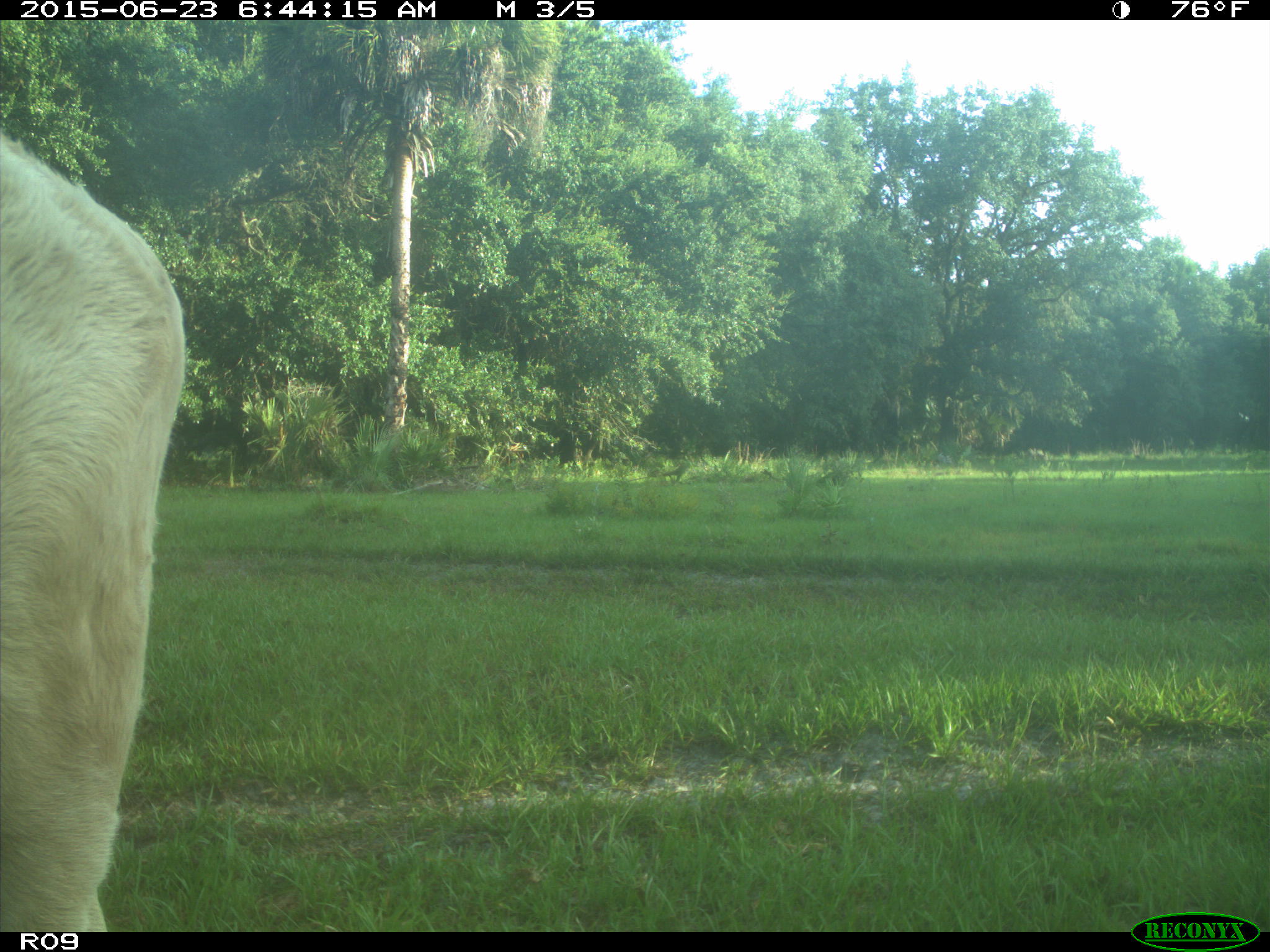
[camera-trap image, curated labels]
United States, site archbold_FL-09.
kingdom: Animalia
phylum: Chordata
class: Mammalia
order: Artiodactyla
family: Bovidae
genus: Bos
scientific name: Bos taurus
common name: domestic cow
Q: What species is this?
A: Bos taurus (domestic cow).